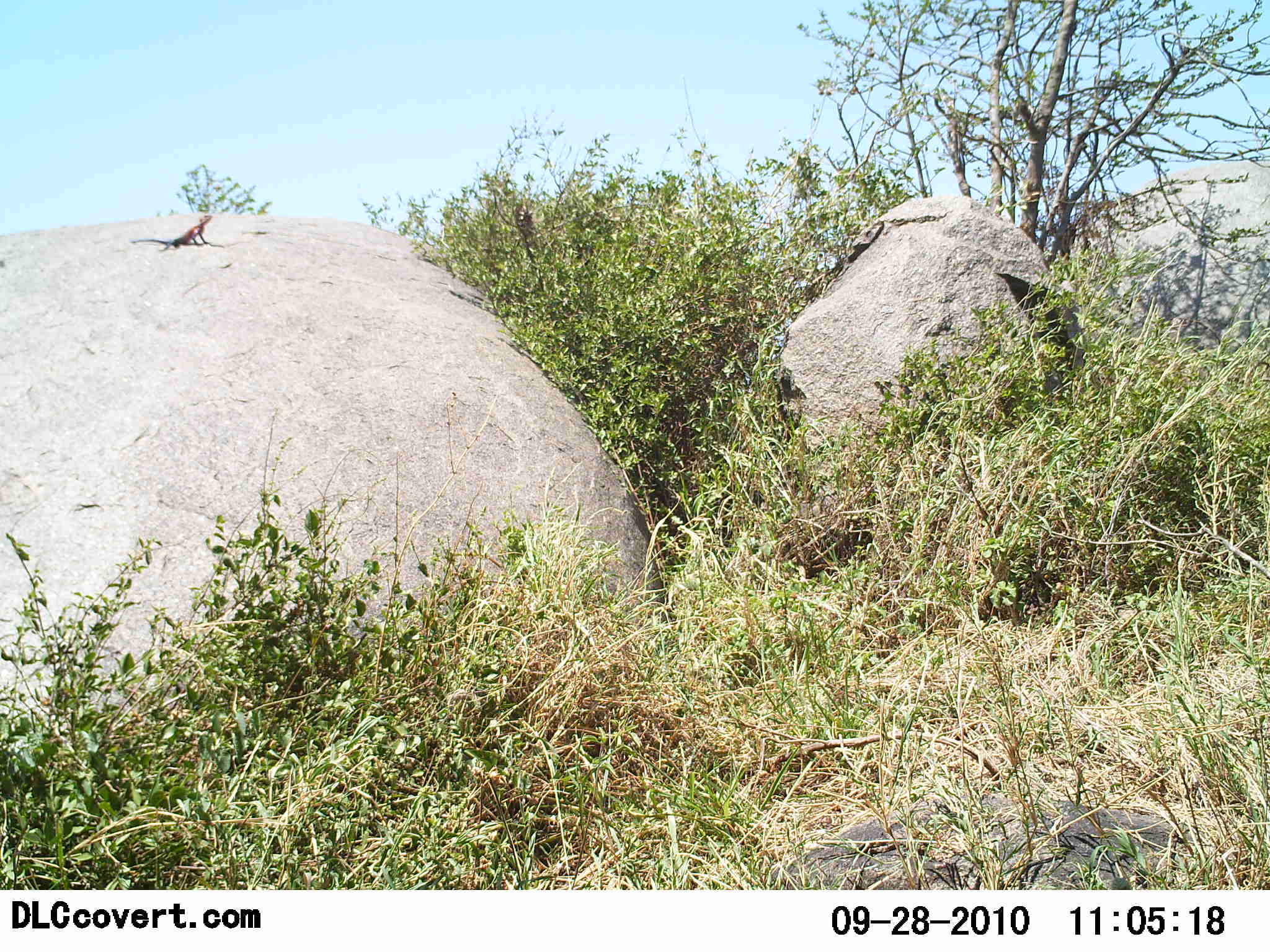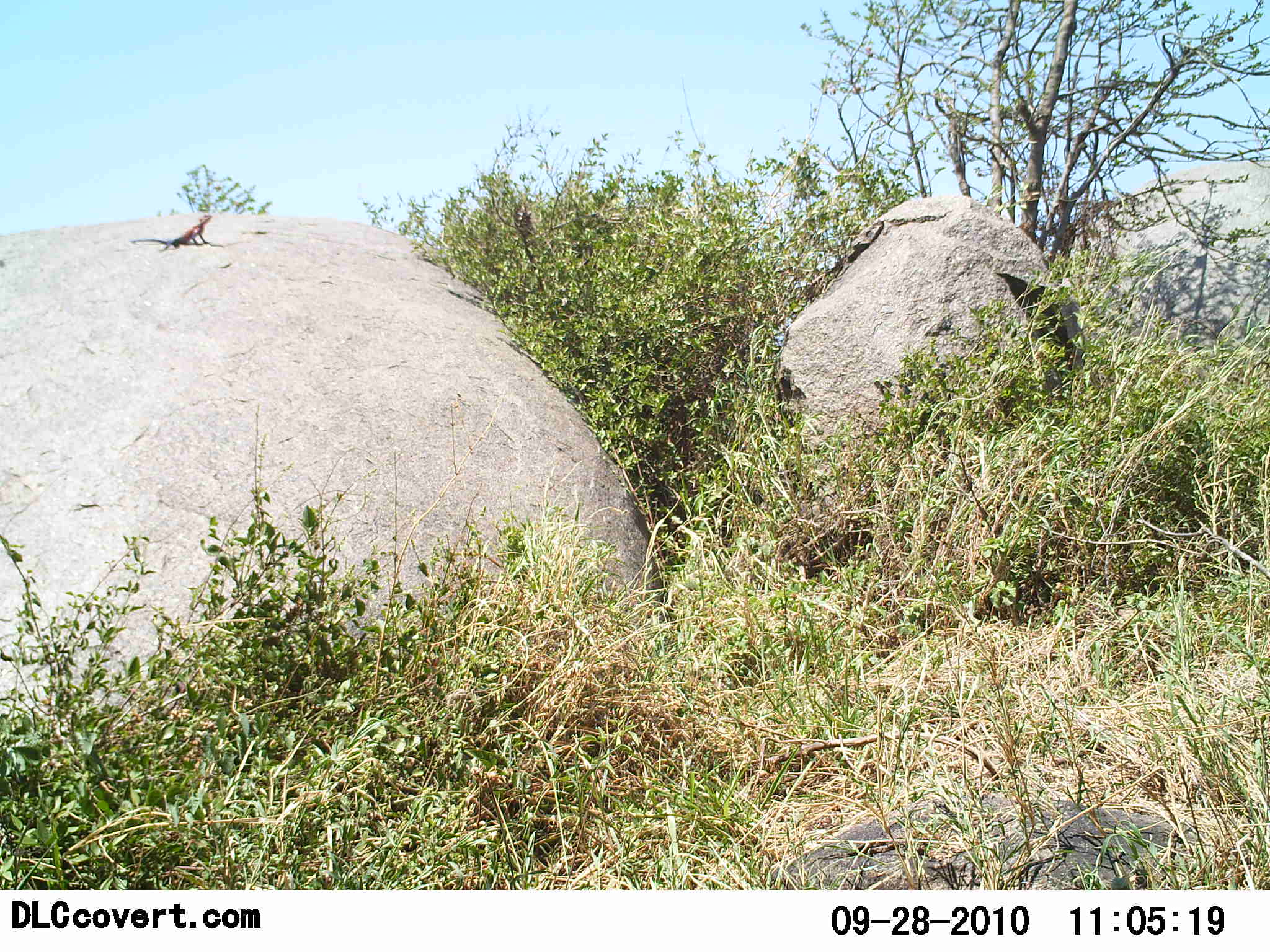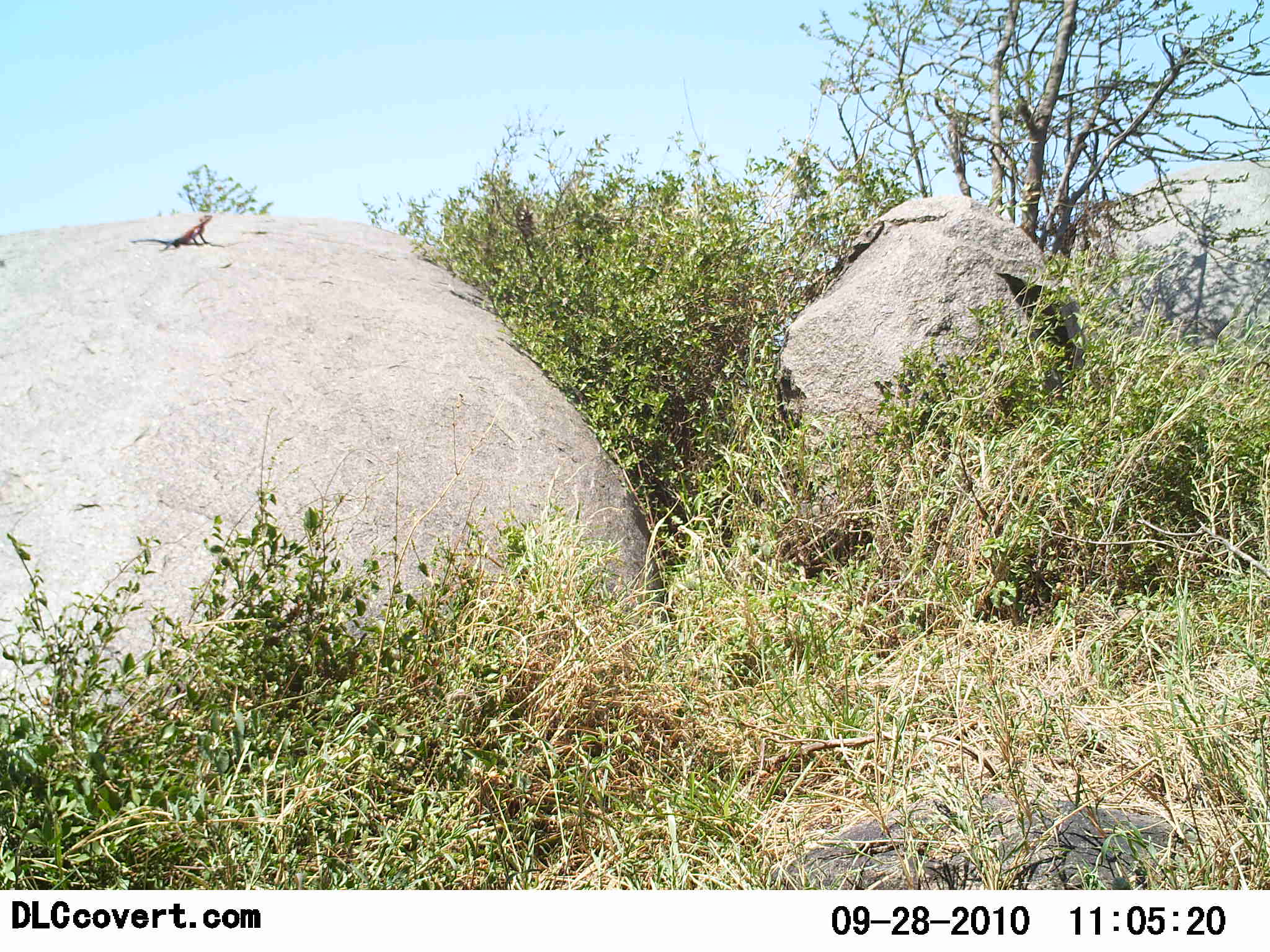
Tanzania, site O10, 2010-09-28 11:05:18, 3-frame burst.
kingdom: Animalia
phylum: Chordata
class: Reptilia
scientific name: Reptilia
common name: reptiles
Reptiles (Reptilia), count 1. Behavior (volunteer vote fractions): standing 60%, resting 45%, moving 0%, interacting 0%. Young present (vote fraction): 0%. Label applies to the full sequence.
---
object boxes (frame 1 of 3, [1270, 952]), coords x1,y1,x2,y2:
animal: 128,212,214,250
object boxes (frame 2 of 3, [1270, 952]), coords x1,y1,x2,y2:
animal: 129,213,215,253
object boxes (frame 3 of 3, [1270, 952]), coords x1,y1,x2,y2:
animal: 128,214,214,253